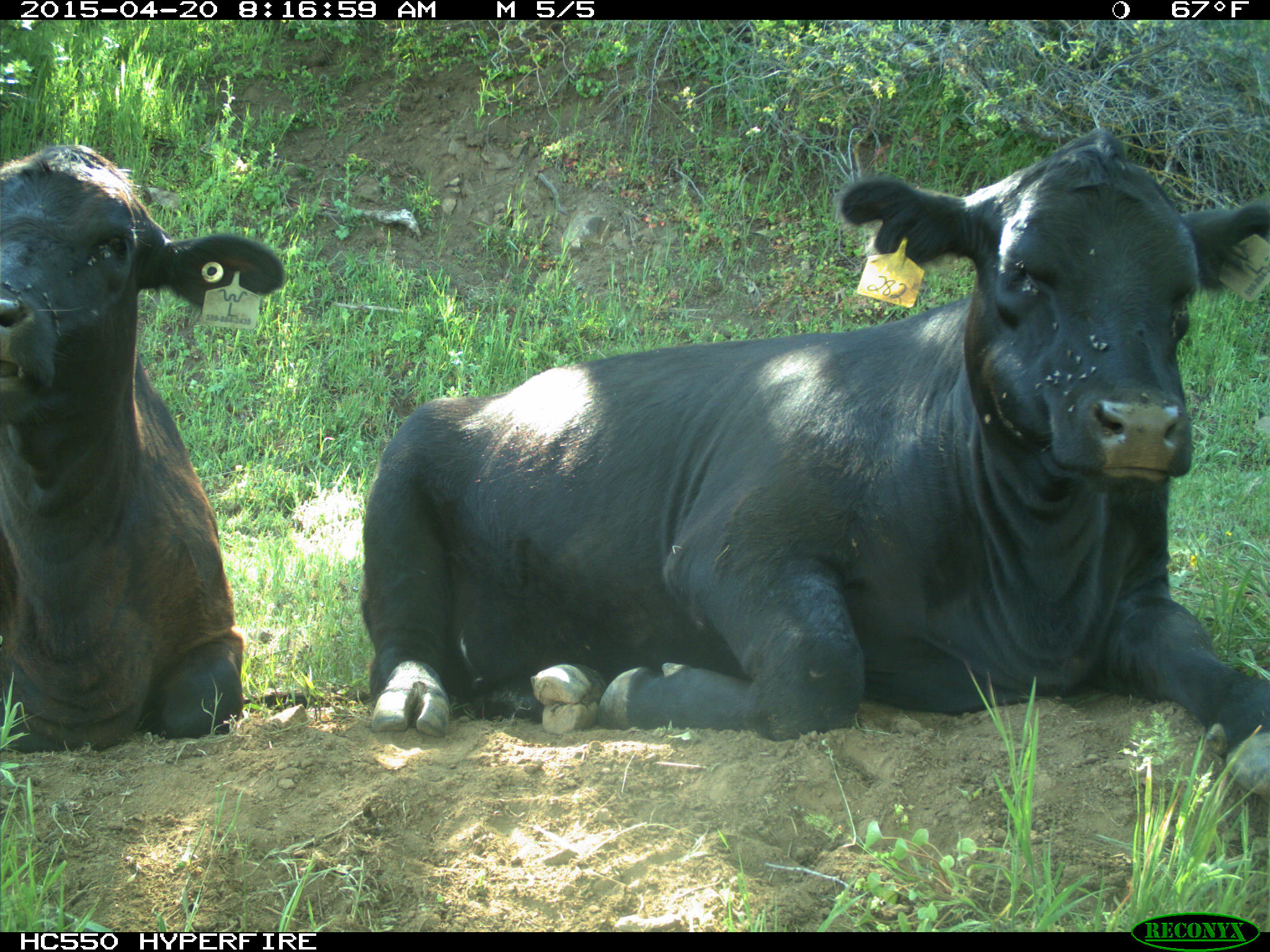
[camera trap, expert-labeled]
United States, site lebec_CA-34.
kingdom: Animalia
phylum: Chordata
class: Mammalia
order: Artiodactyla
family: Bovidae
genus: Bos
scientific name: Bos taurus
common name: domestic cow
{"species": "Bos taurus (domestic cow)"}